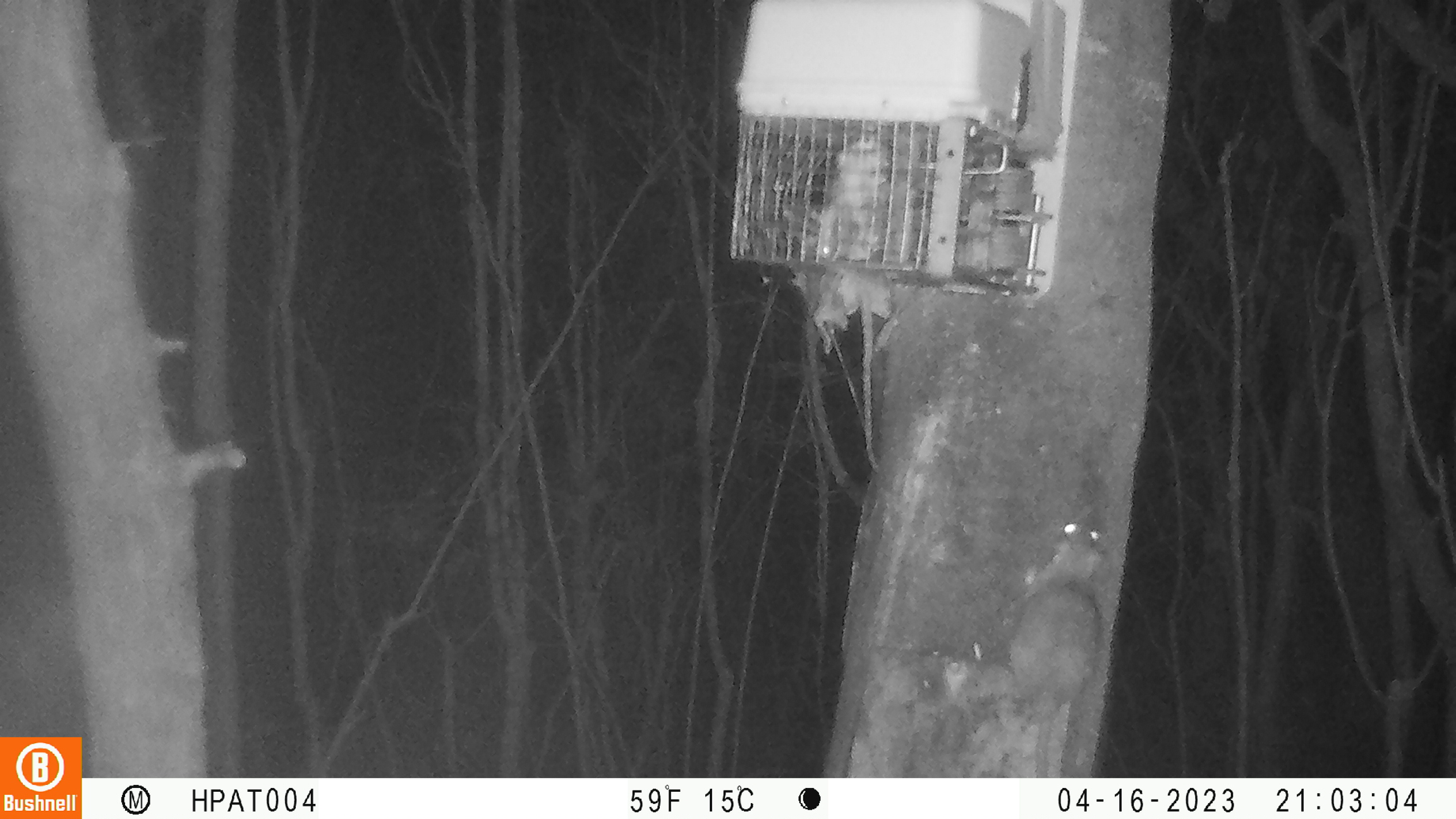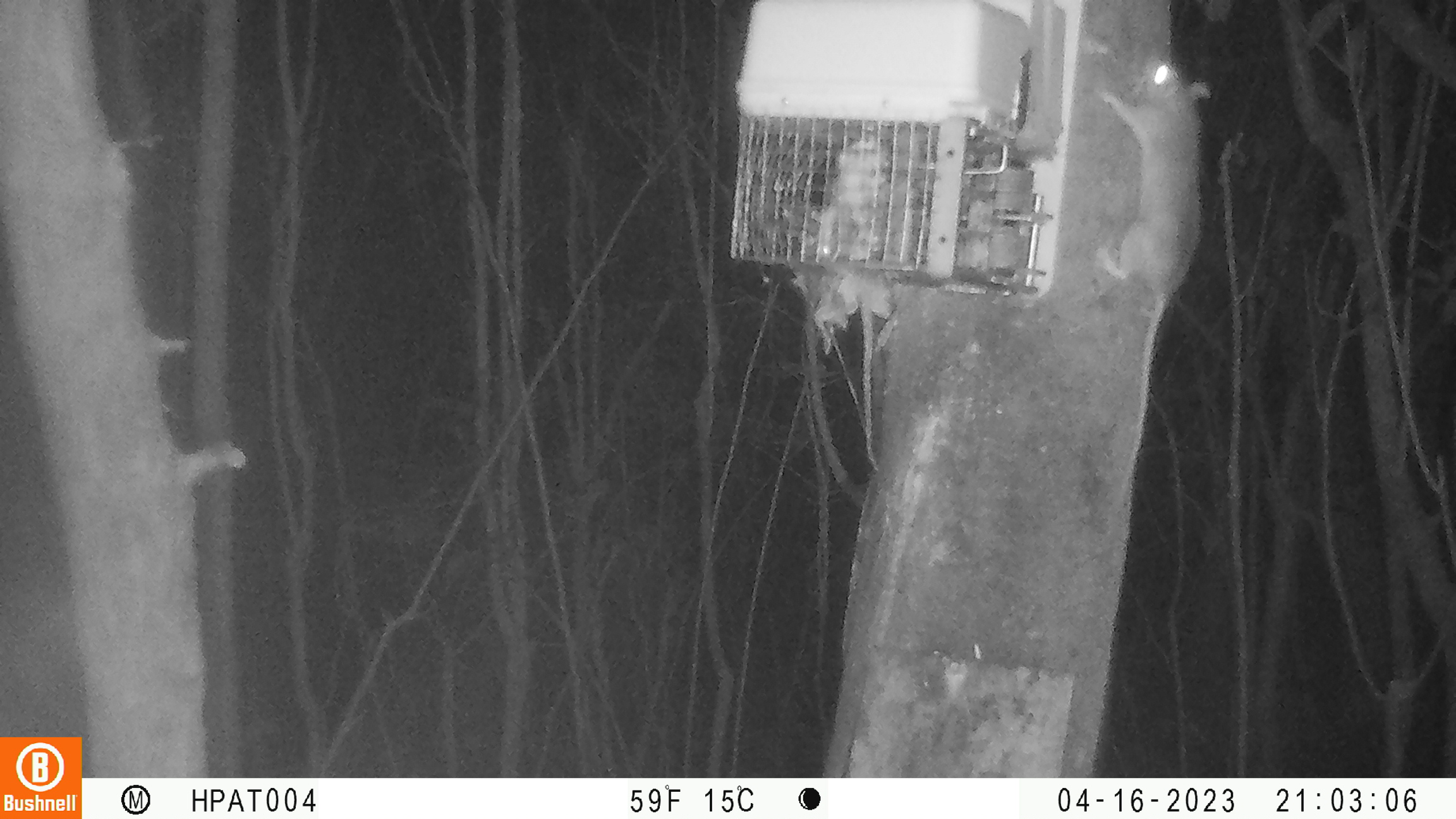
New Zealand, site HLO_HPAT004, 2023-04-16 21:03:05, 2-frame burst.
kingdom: Animalia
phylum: Chordata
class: Mammalia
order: Rodentia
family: Muridae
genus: Rattus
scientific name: Rattus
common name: rat